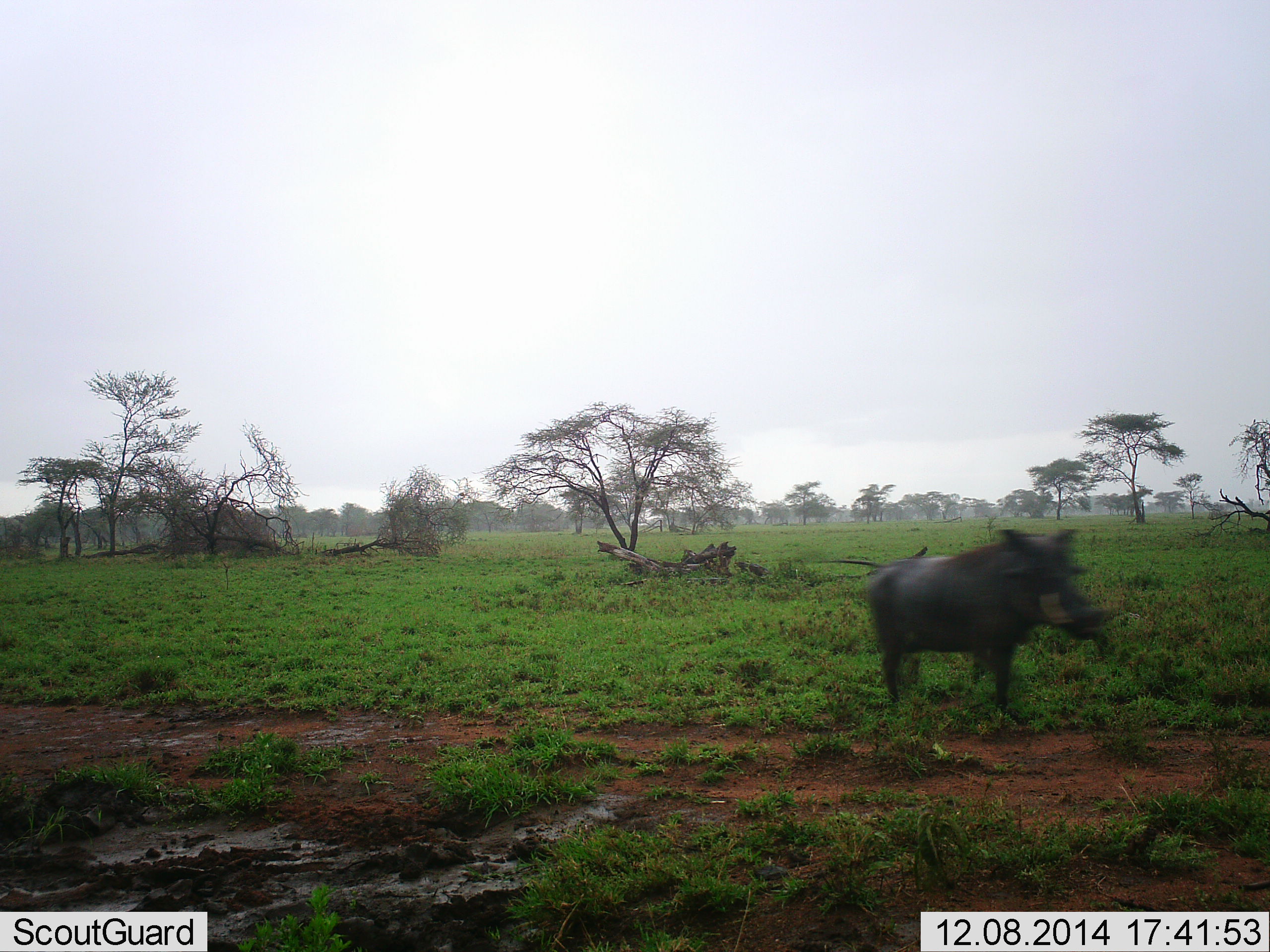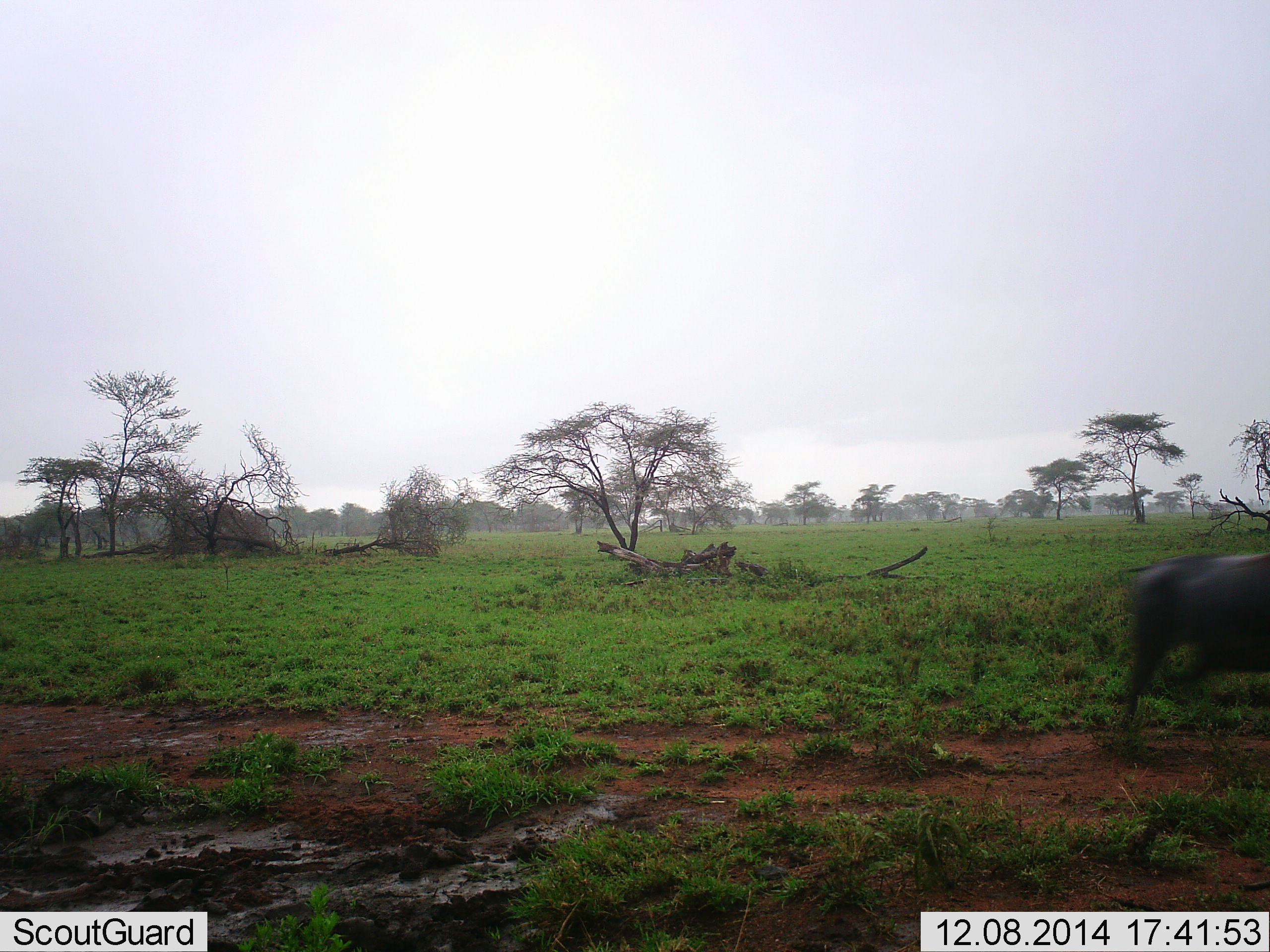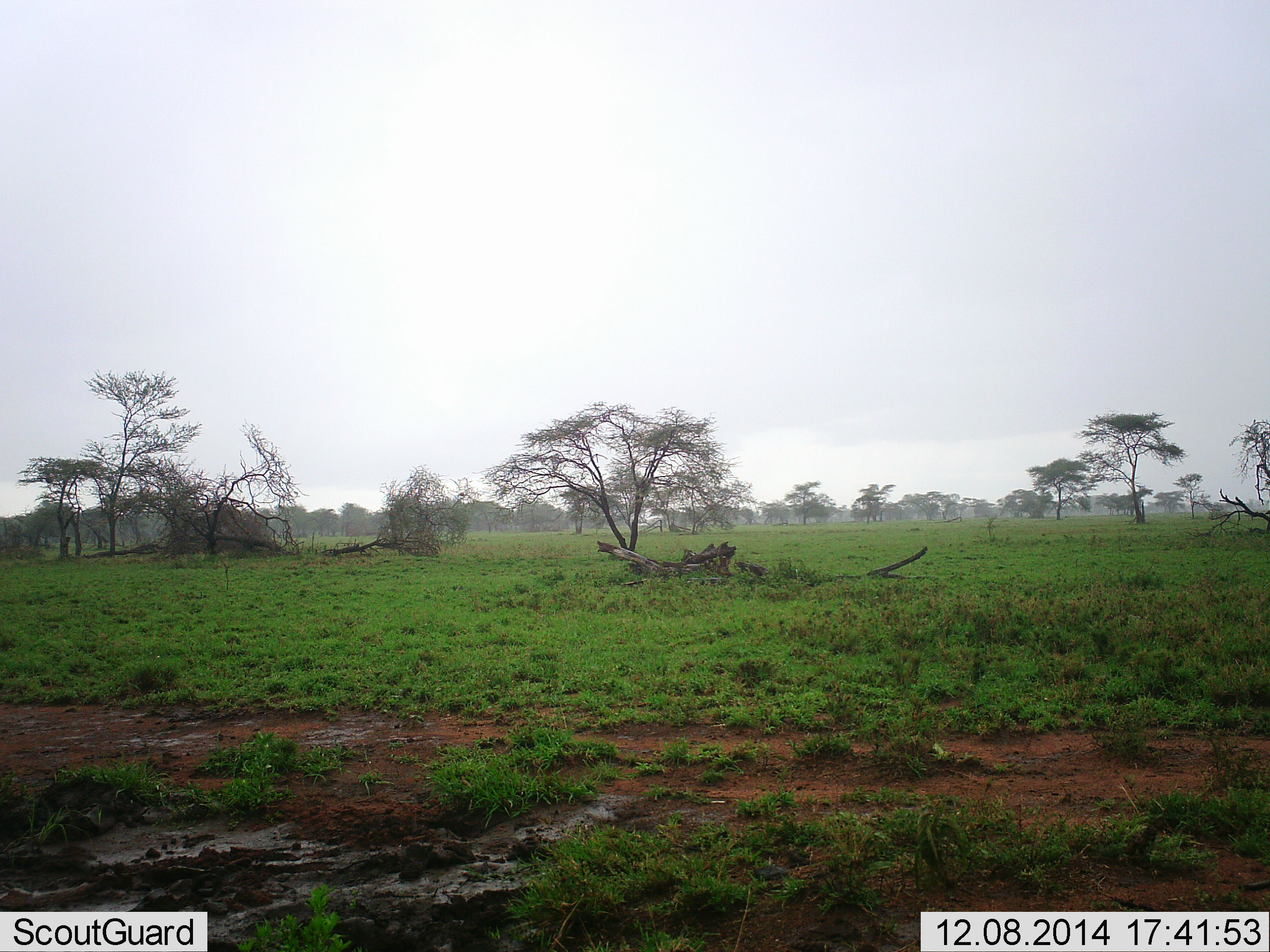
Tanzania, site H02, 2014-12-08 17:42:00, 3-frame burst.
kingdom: Animalia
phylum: Chordata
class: Mammalia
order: Artiodactyla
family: Suidae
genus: Phacochoerus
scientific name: Phacochoerus africanus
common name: warthog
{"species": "warthog (Phacochoerus africanus)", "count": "1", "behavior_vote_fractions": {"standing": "0%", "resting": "0%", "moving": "100%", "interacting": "0%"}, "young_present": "0%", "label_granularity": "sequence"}